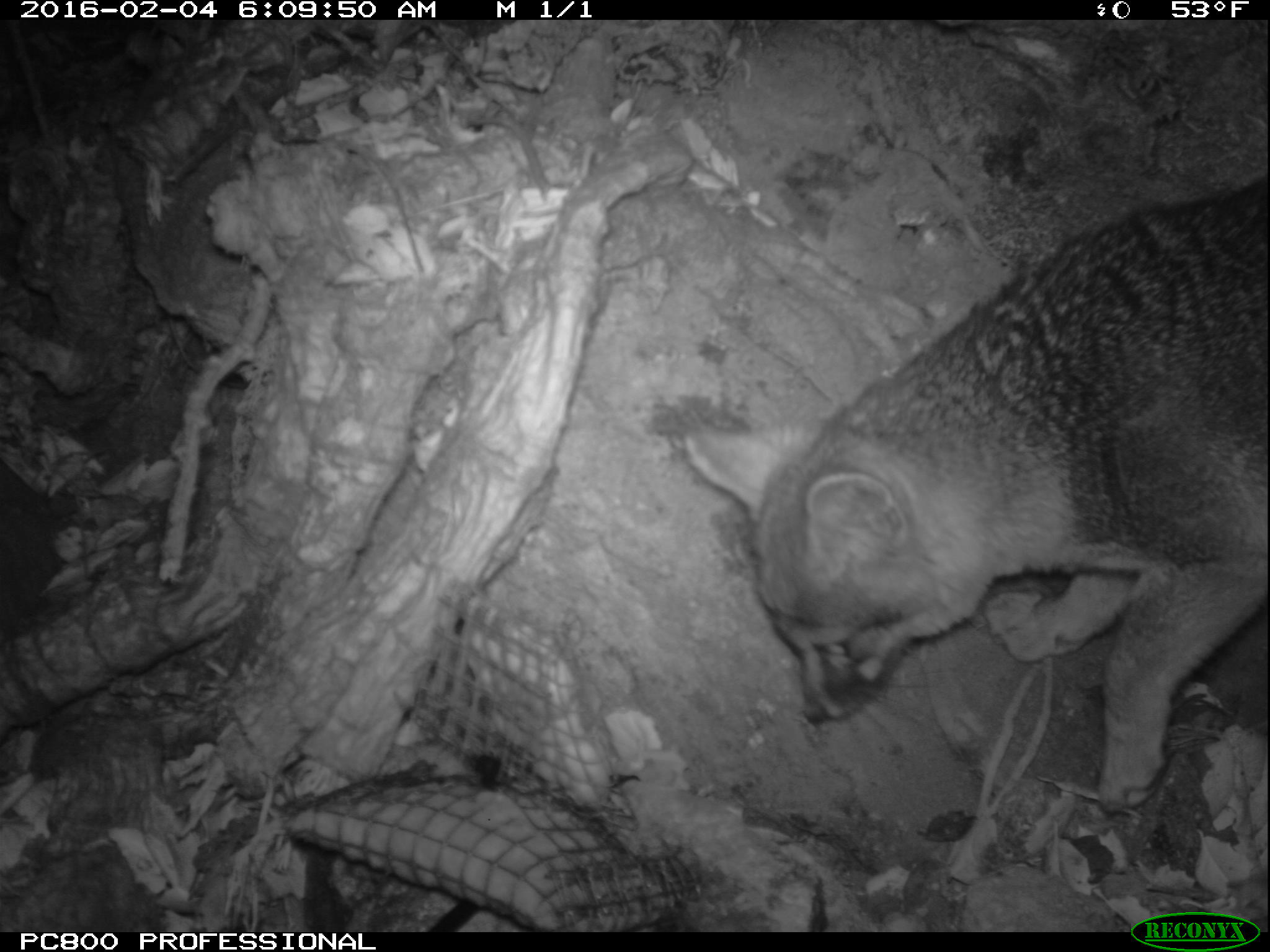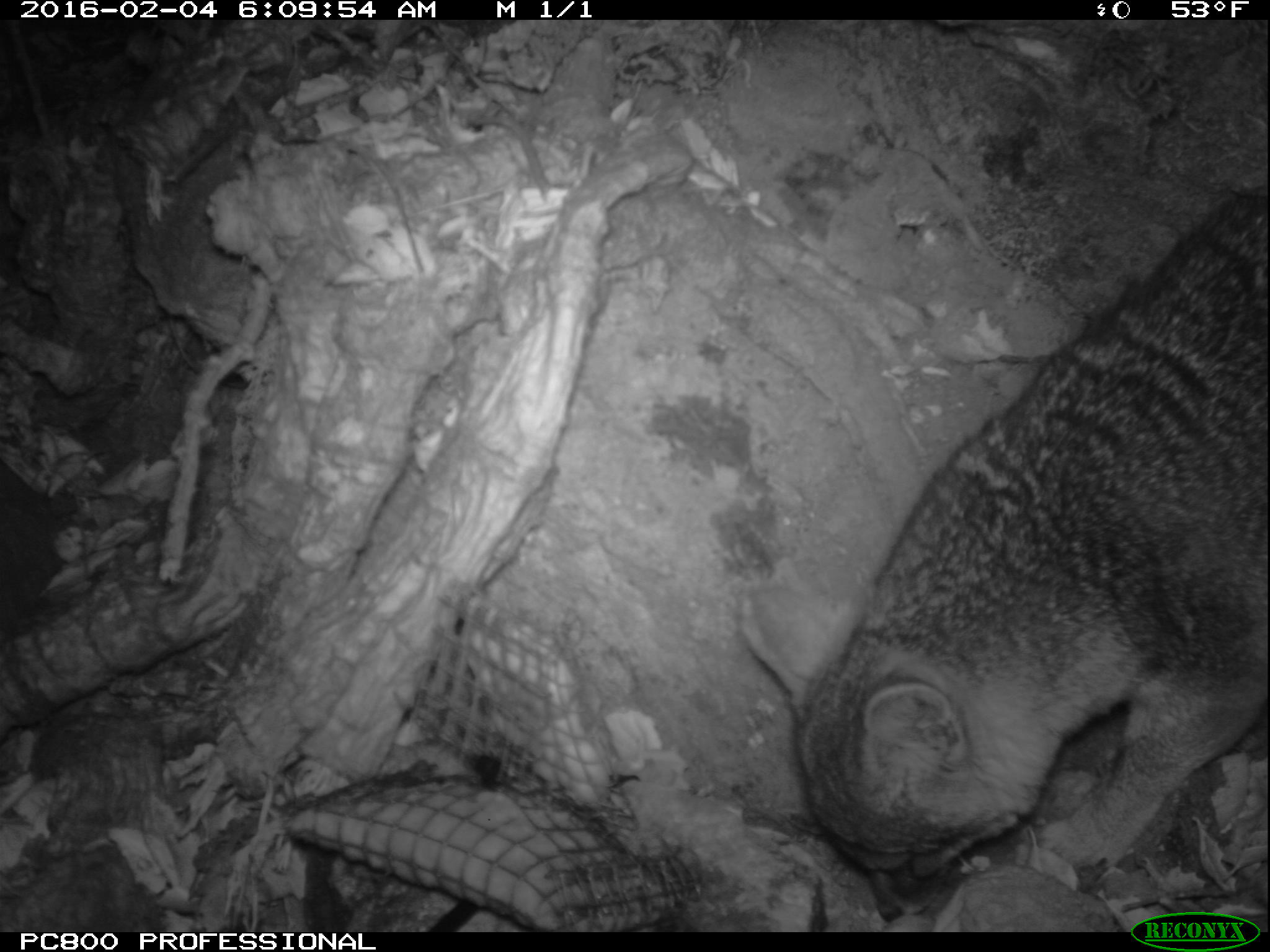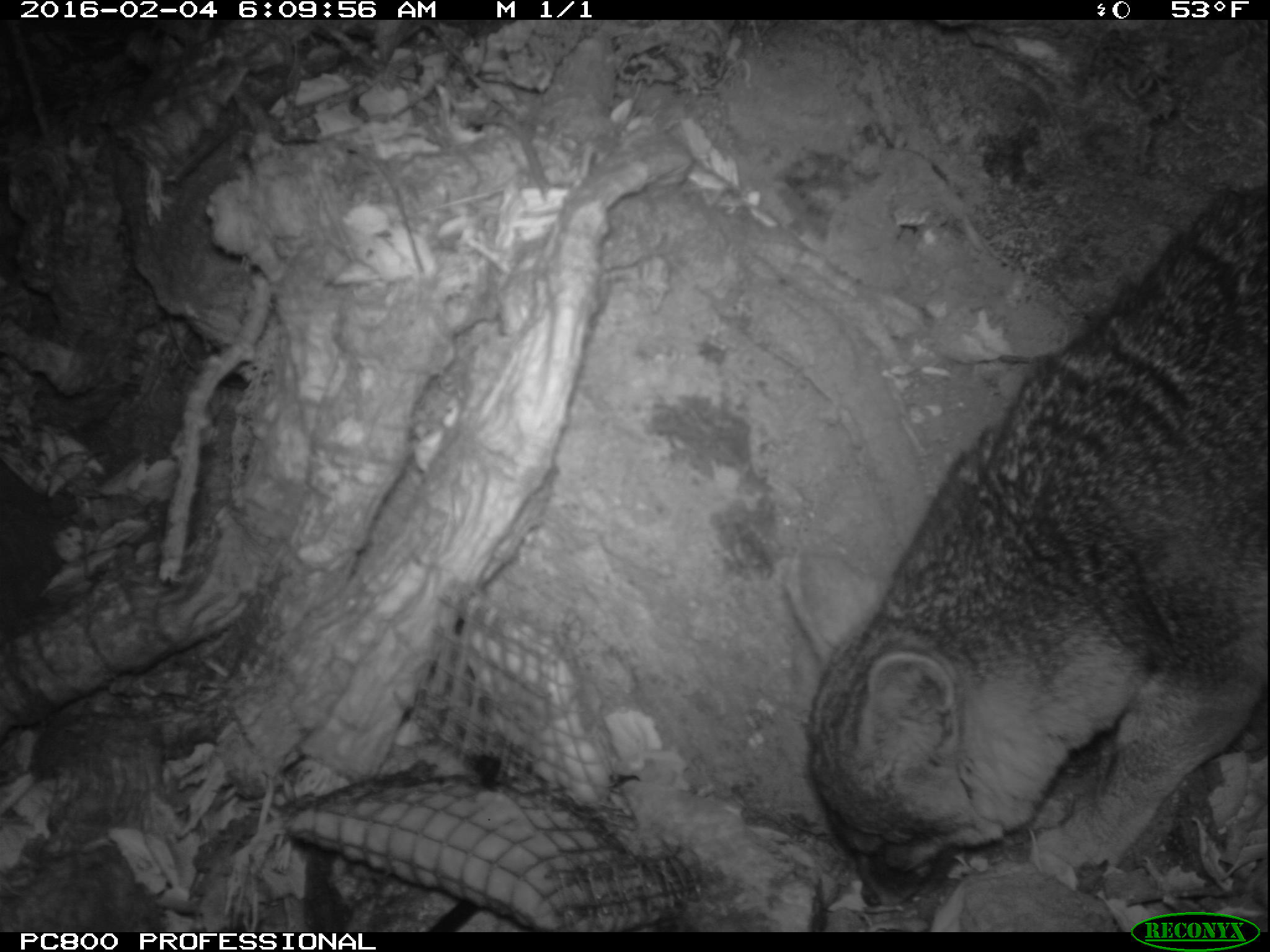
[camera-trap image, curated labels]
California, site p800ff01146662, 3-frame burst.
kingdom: Animalia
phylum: Chordata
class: Mammalia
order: Carnivora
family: Canidae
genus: Urocyon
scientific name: Urocyon littoralis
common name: island fox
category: fox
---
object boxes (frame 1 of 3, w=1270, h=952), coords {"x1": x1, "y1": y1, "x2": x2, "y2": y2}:
fox: {"x1": 683, "y1": 173, "x2": 1269, "y2": 813}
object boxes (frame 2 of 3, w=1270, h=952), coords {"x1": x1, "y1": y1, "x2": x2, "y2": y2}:
fox: {"x1": 737, "y1": 180, "x2": 1269, "y2": 918}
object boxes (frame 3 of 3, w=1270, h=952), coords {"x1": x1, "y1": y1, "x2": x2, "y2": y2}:
fox: {"x1": 788, "y1": 181, "x2": 1268, "y2": 905}